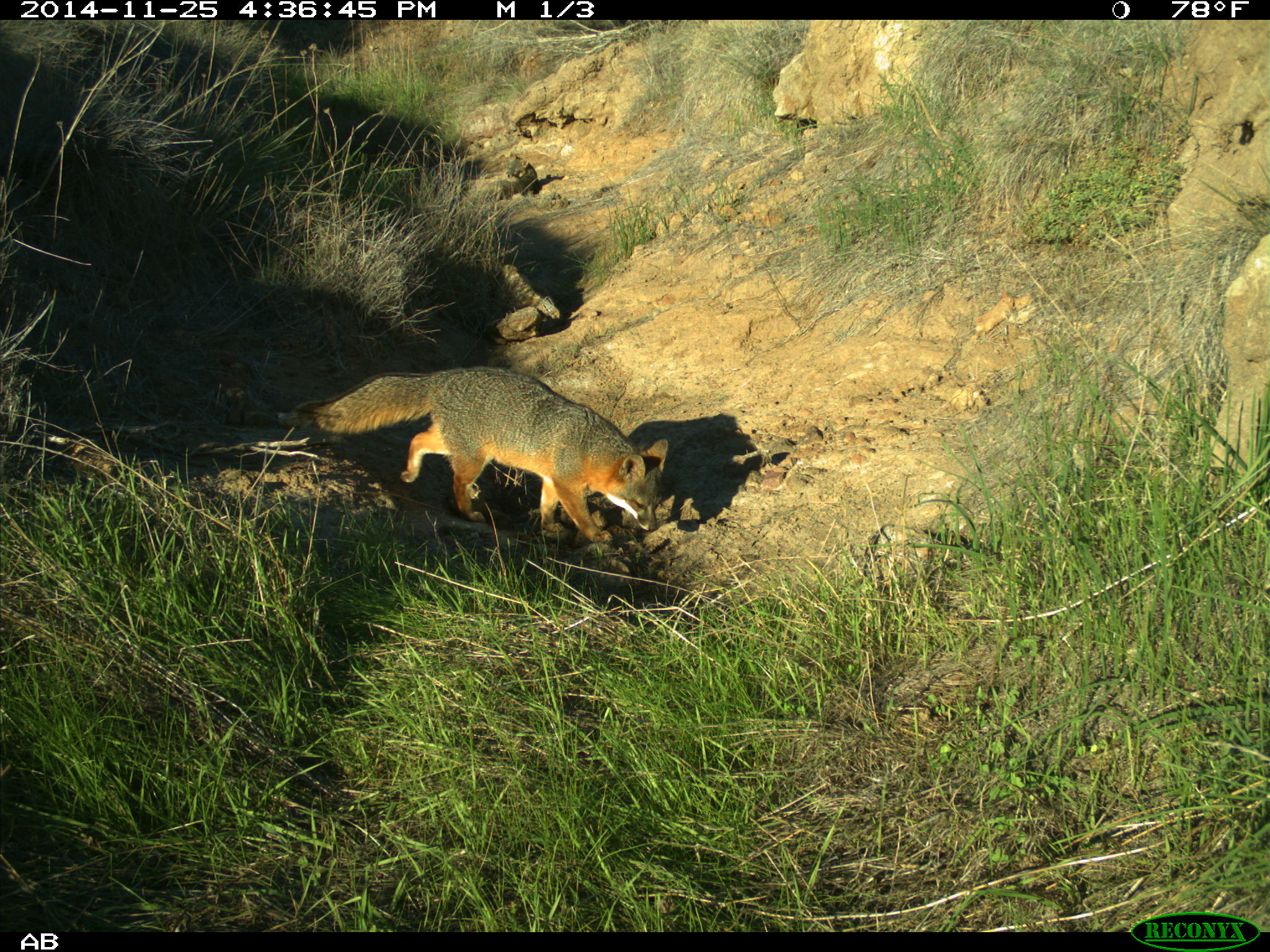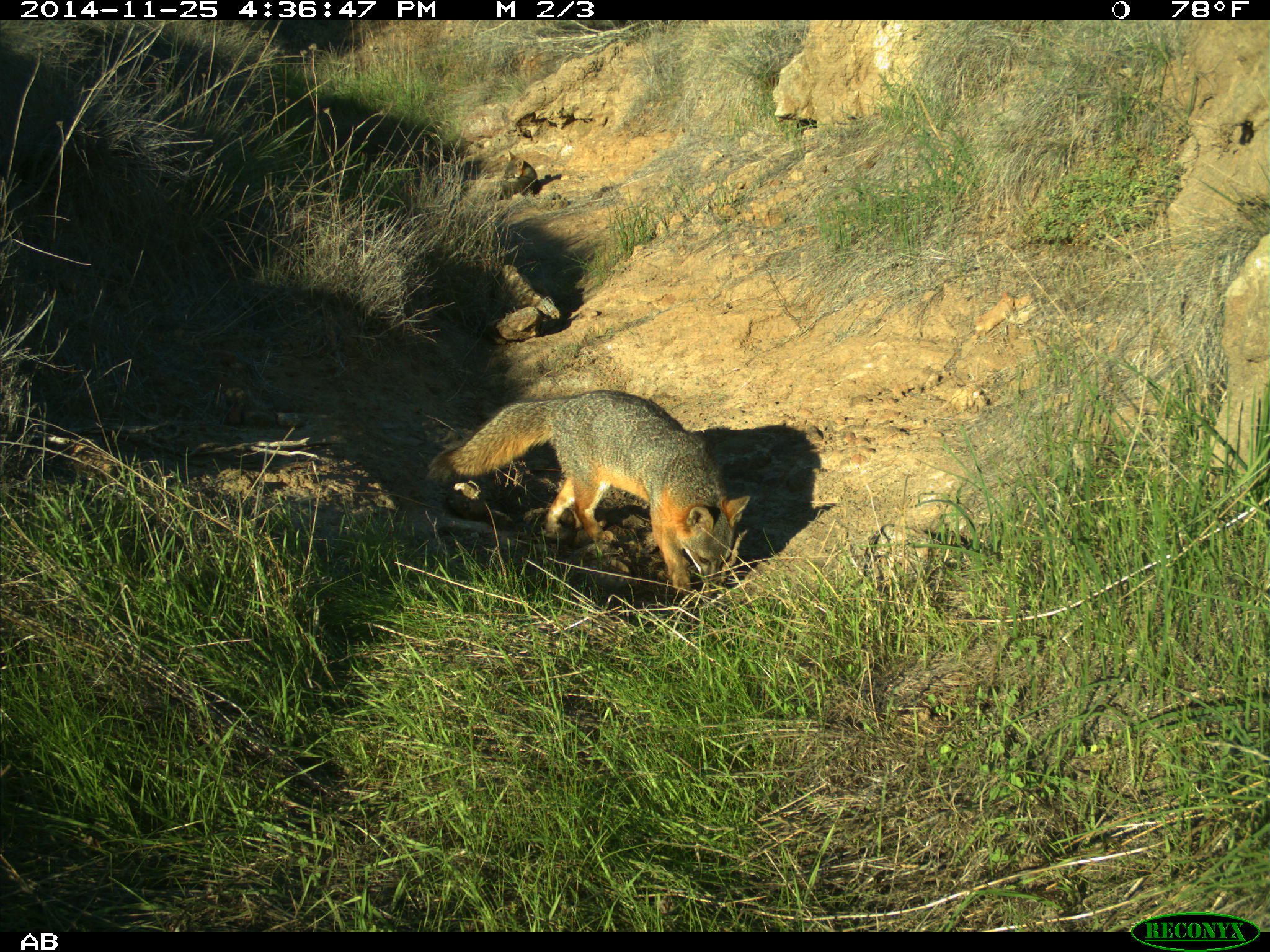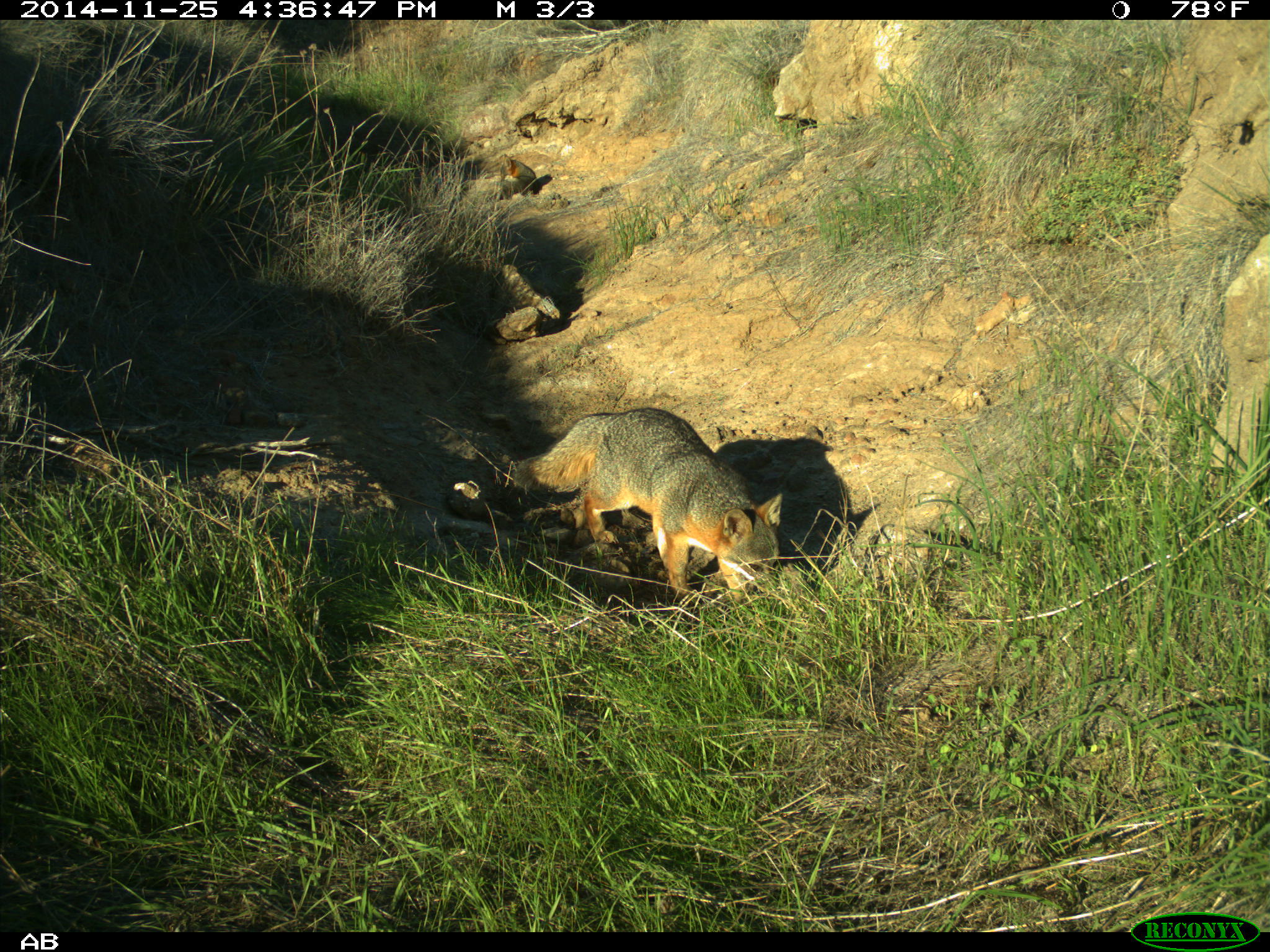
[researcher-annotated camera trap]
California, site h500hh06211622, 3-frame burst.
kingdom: Animalia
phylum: Chordata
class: Mammalia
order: Carnivora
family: Canidae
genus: Urocyon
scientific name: Urocyon littoralis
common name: island fox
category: fox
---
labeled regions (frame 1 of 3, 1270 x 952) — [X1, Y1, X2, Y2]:
fox: [308, 366, 667, 542]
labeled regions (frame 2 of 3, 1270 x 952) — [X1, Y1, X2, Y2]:
fox: [425, 390, 748, 600]; [488, 149, 537, 199]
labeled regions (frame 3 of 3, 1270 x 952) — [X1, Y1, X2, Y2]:
fox: [512, 407, 783, 609]